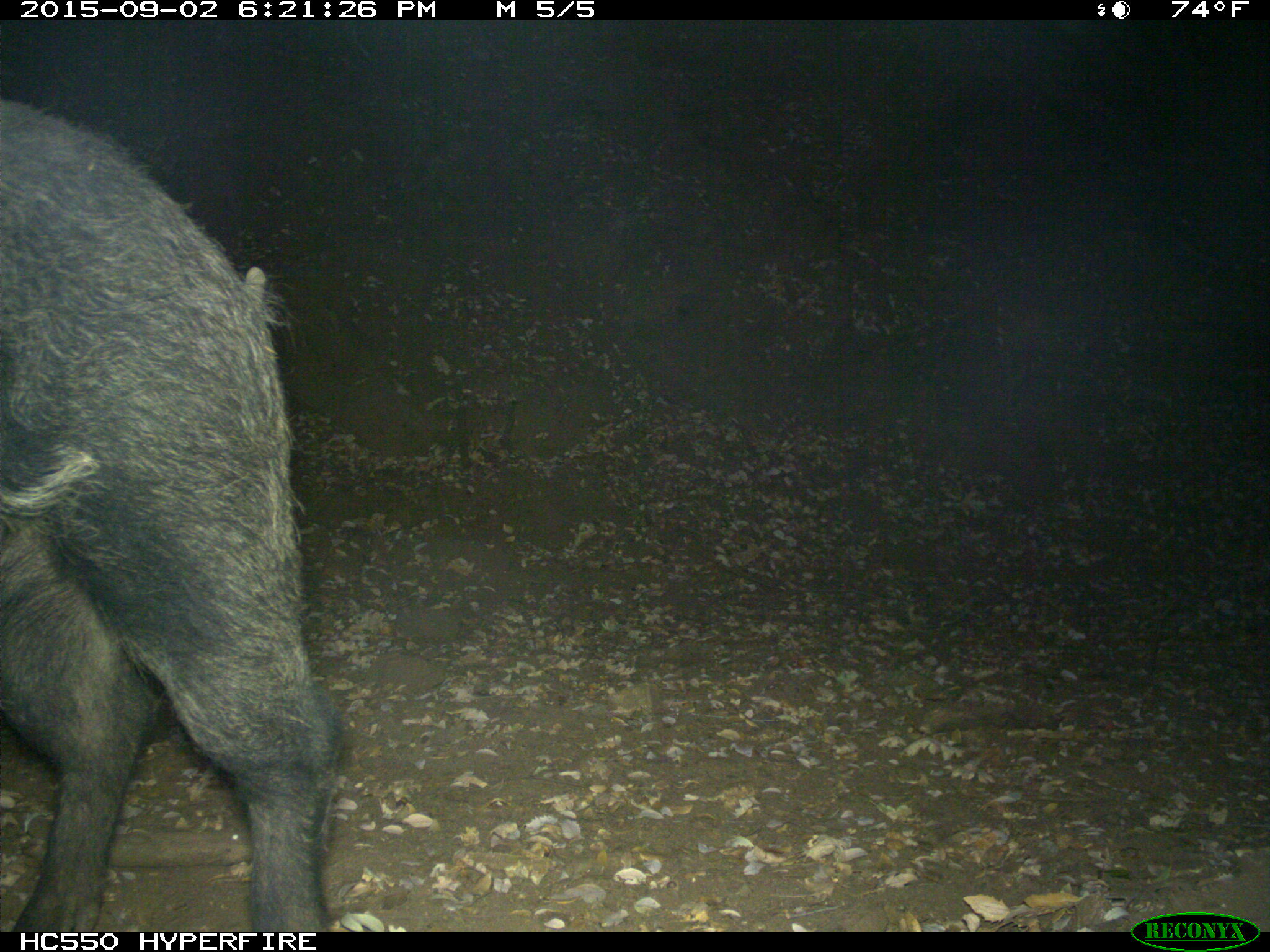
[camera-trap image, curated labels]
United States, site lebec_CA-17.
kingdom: Animalia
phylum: Chordata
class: Mammalia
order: Artiodactyla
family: Suidae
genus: Sus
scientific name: Sus scrofa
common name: wild boar